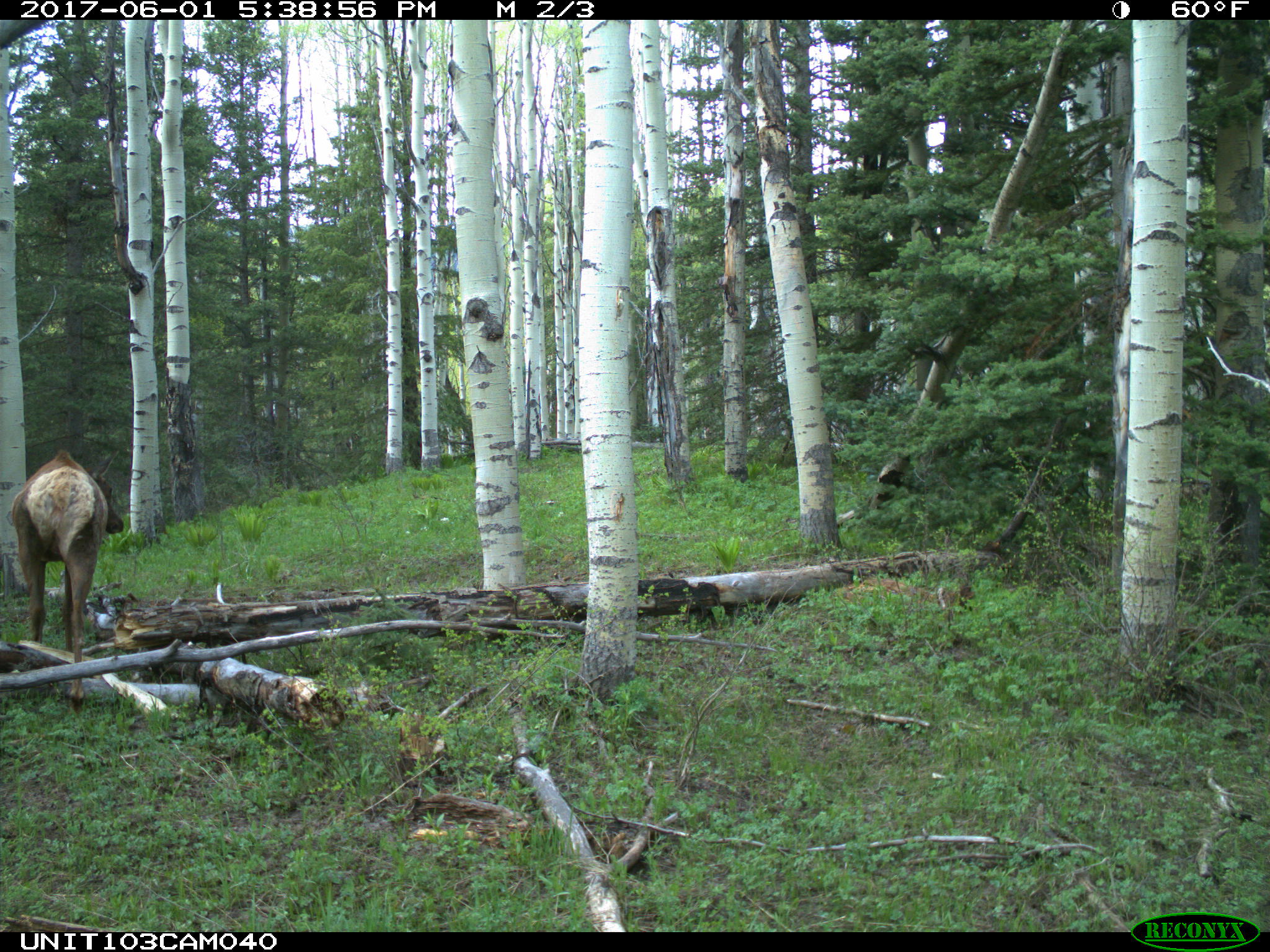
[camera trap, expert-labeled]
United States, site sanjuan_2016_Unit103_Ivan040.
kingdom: Animalia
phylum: Chordata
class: Mammalia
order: Artiodactyla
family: Cervidae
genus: Cervus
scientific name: Cervus elaphus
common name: red deer